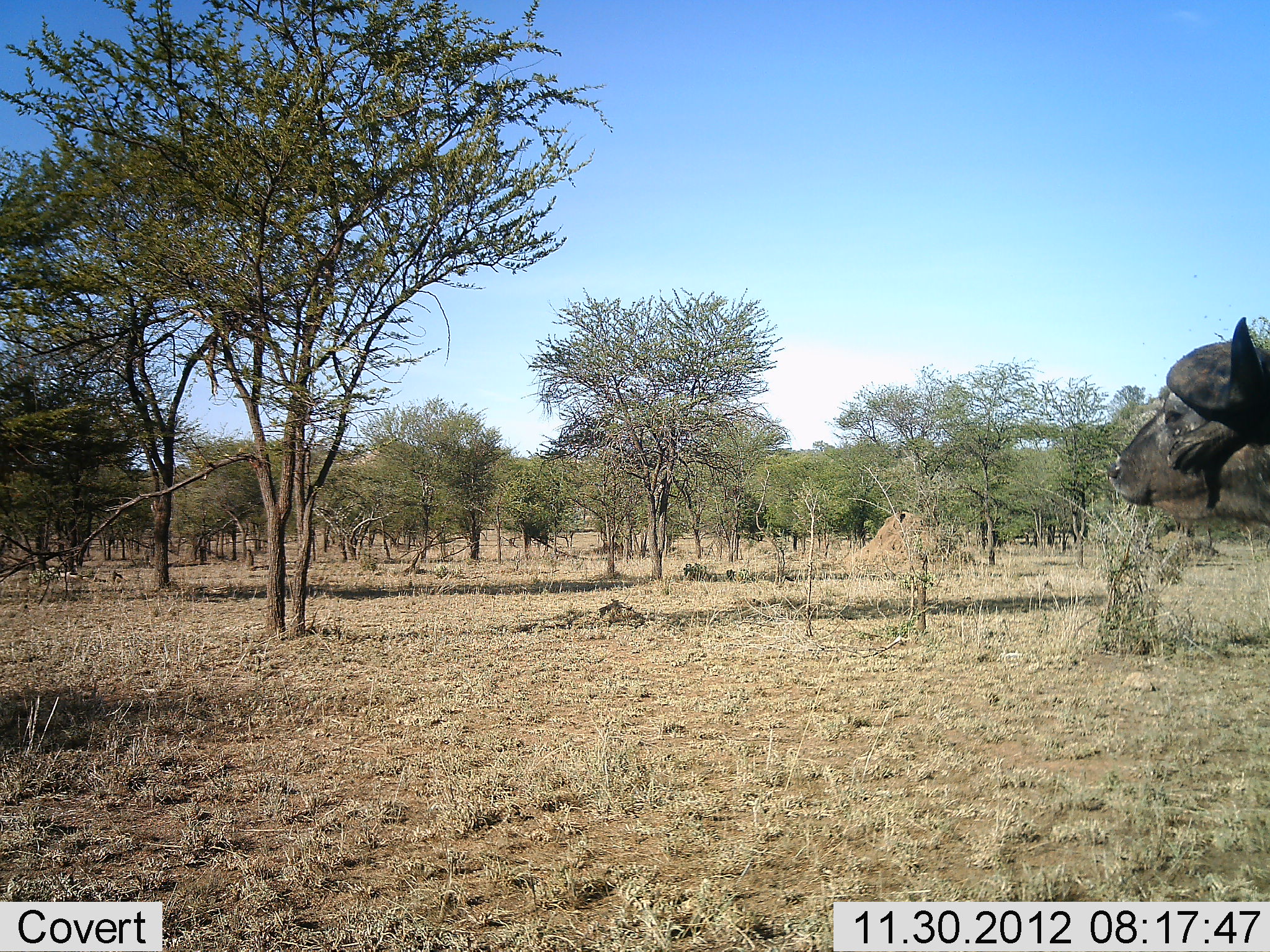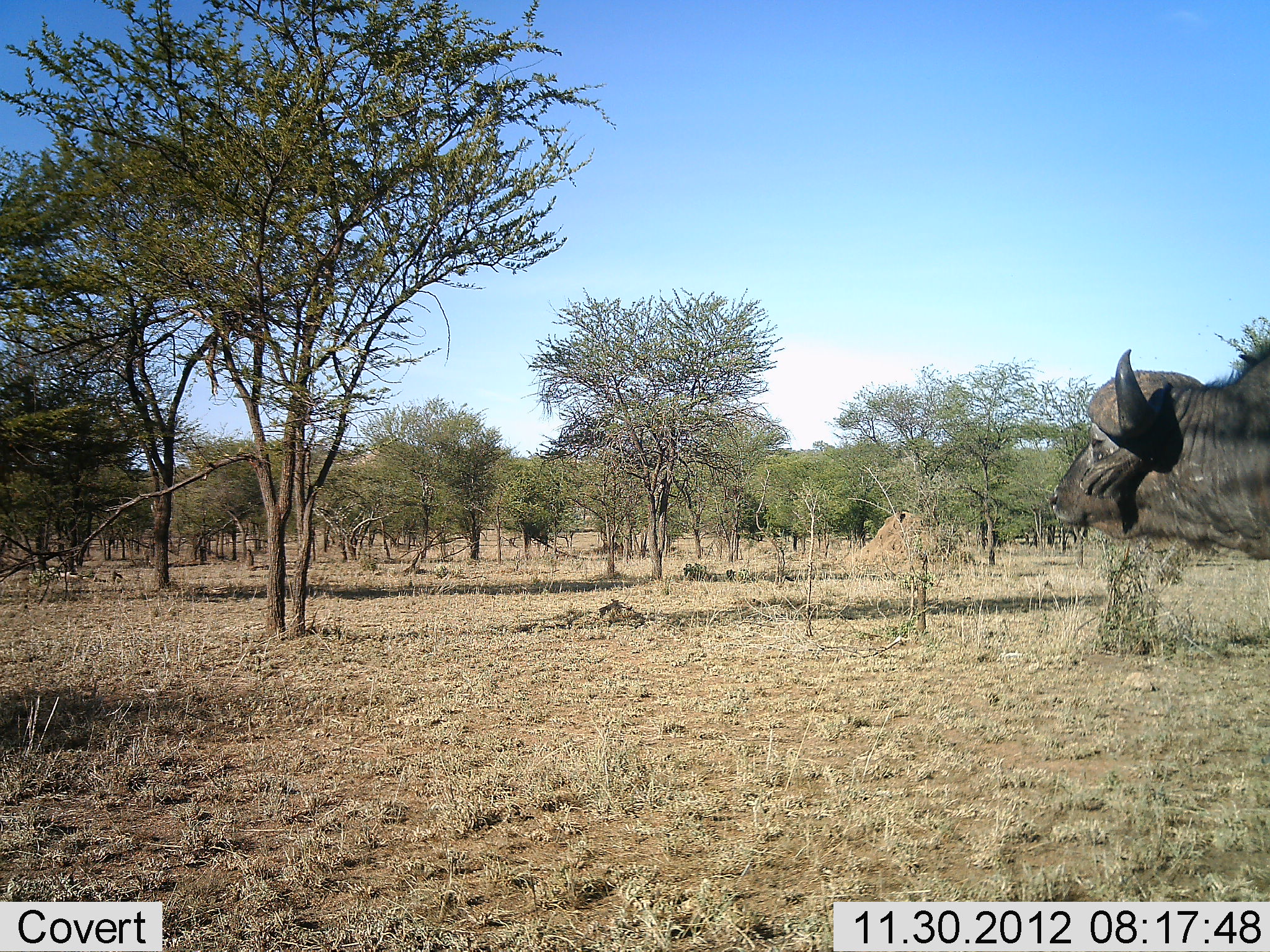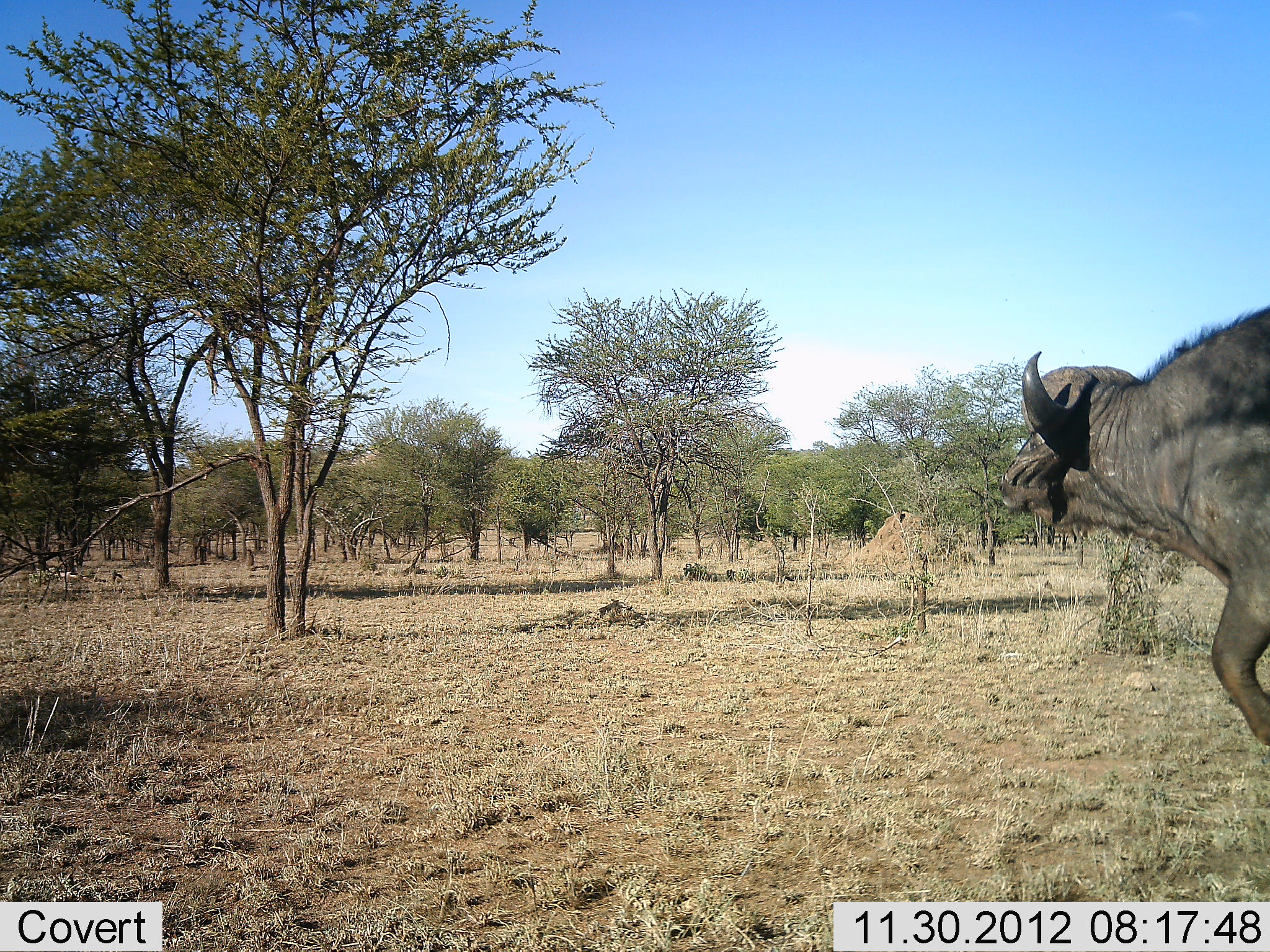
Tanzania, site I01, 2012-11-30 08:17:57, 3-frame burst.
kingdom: Animalia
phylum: Chordata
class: Mammalia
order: Artiodactyla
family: Bovidae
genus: Syncerus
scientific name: Syncerus caffer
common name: cape buffalo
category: buffalo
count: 1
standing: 11%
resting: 0%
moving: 89%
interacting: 0%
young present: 0%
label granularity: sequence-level